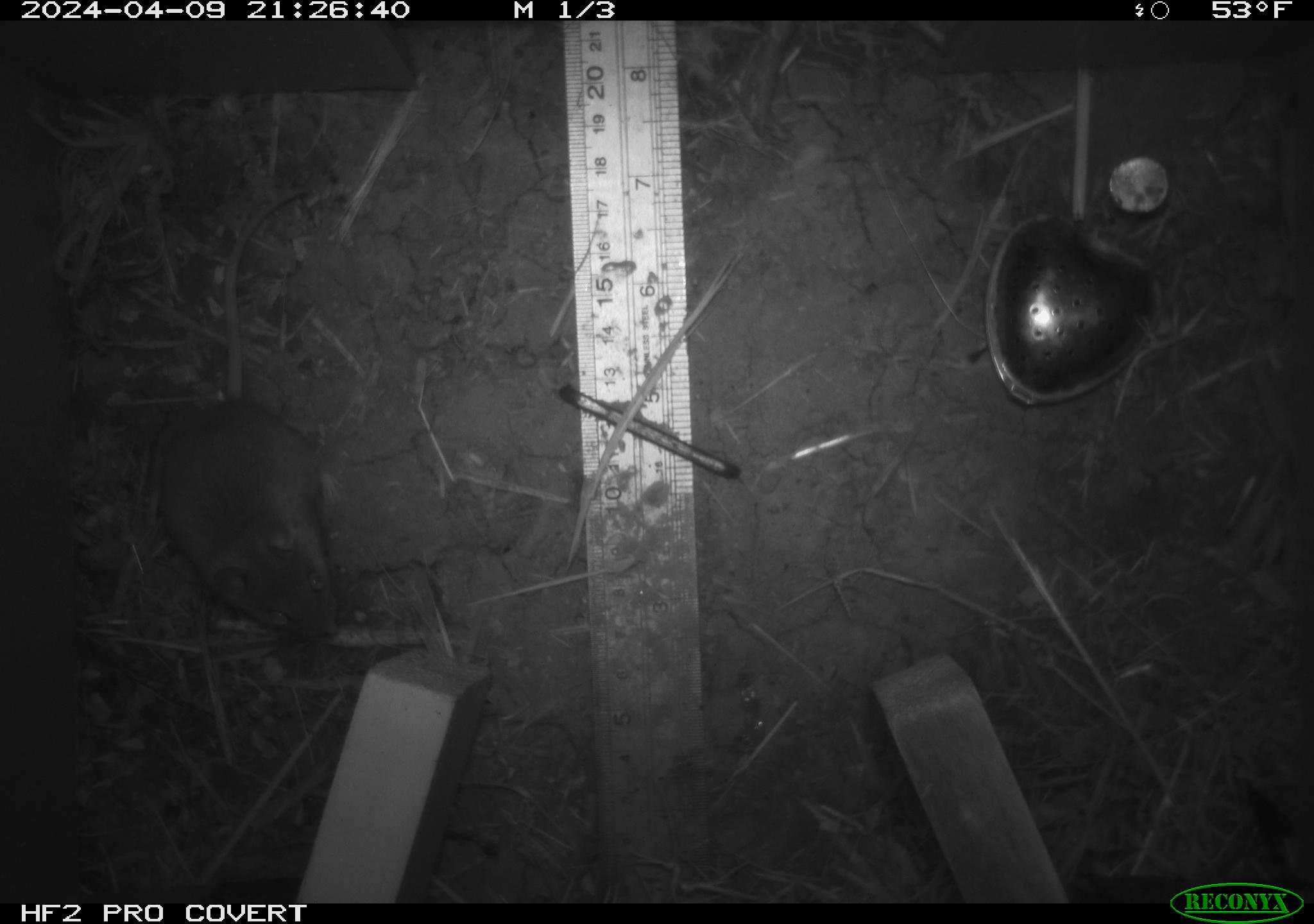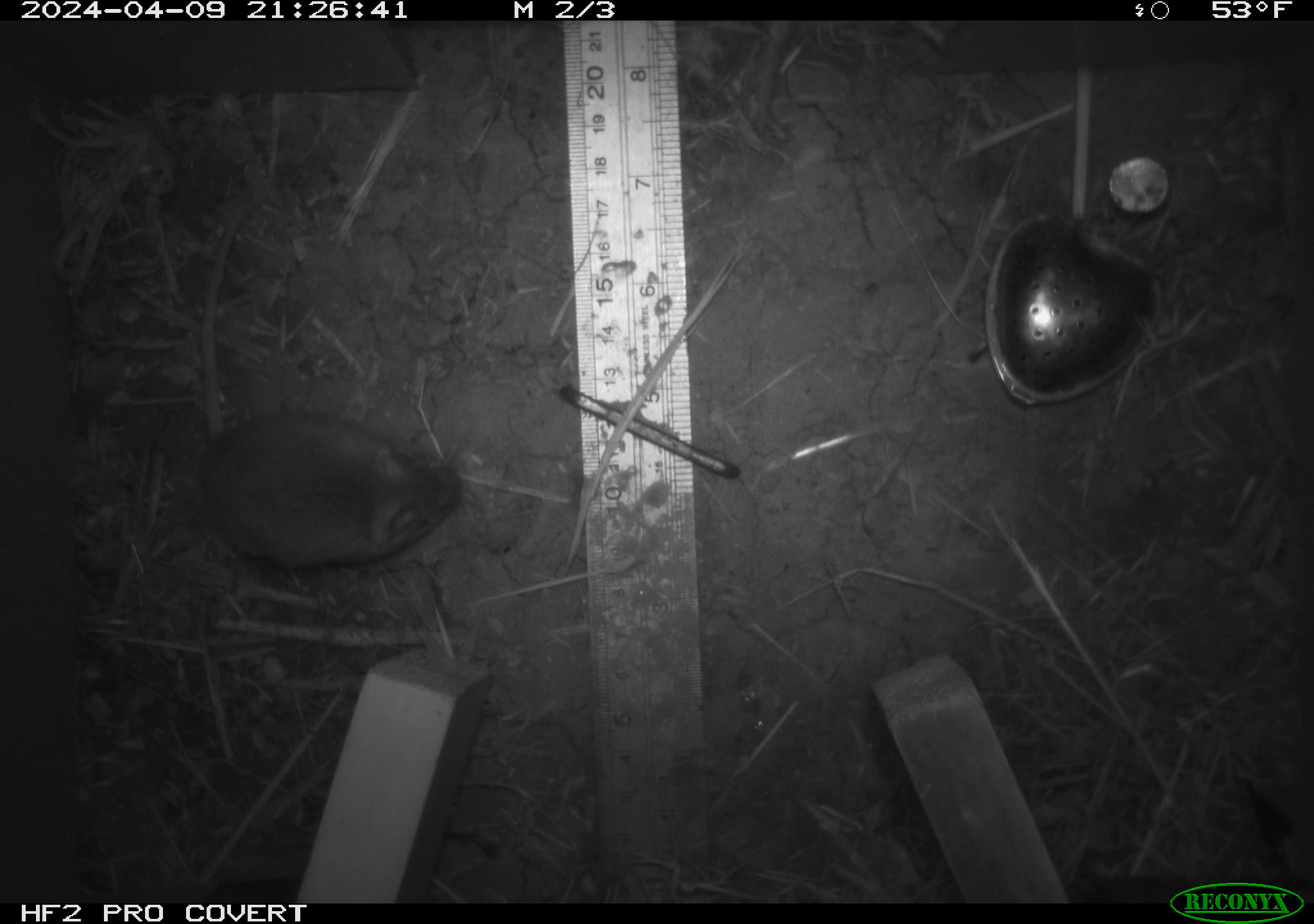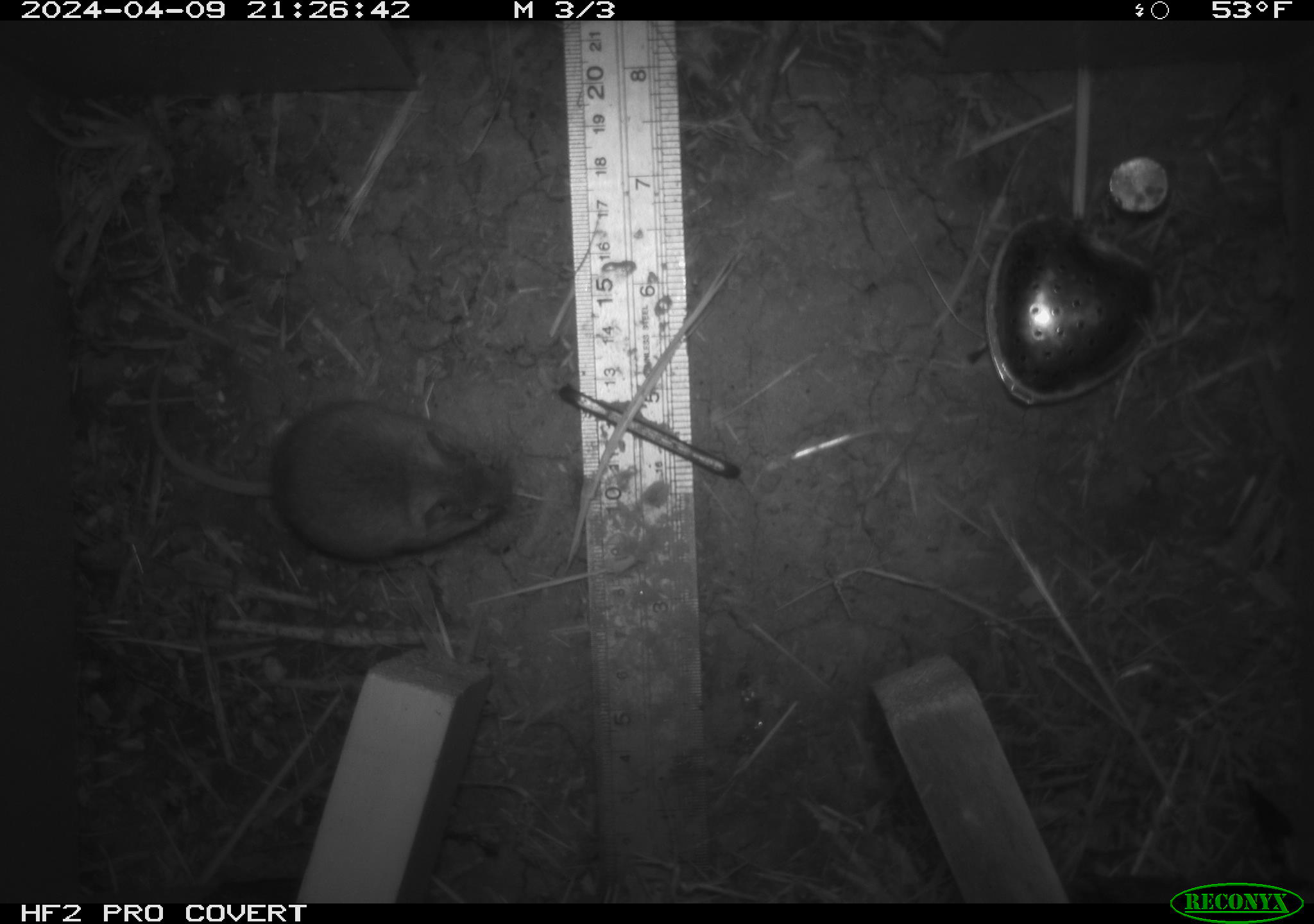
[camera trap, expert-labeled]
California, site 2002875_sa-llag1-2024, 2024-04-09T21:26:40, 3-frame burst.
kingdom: Animalia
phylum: Chordata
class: Mammalia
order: Rodentia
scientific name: Rodentia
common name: mouse species